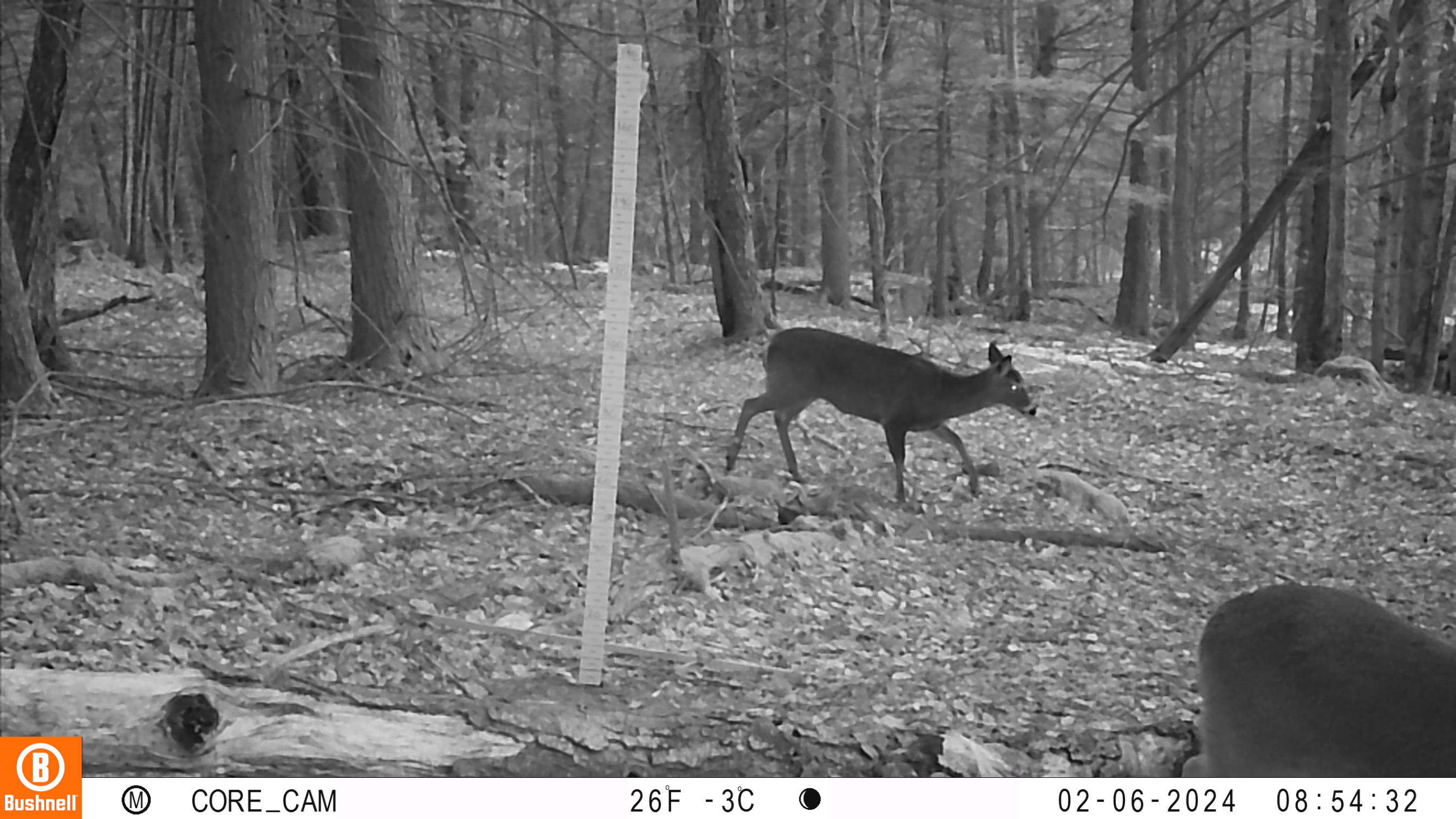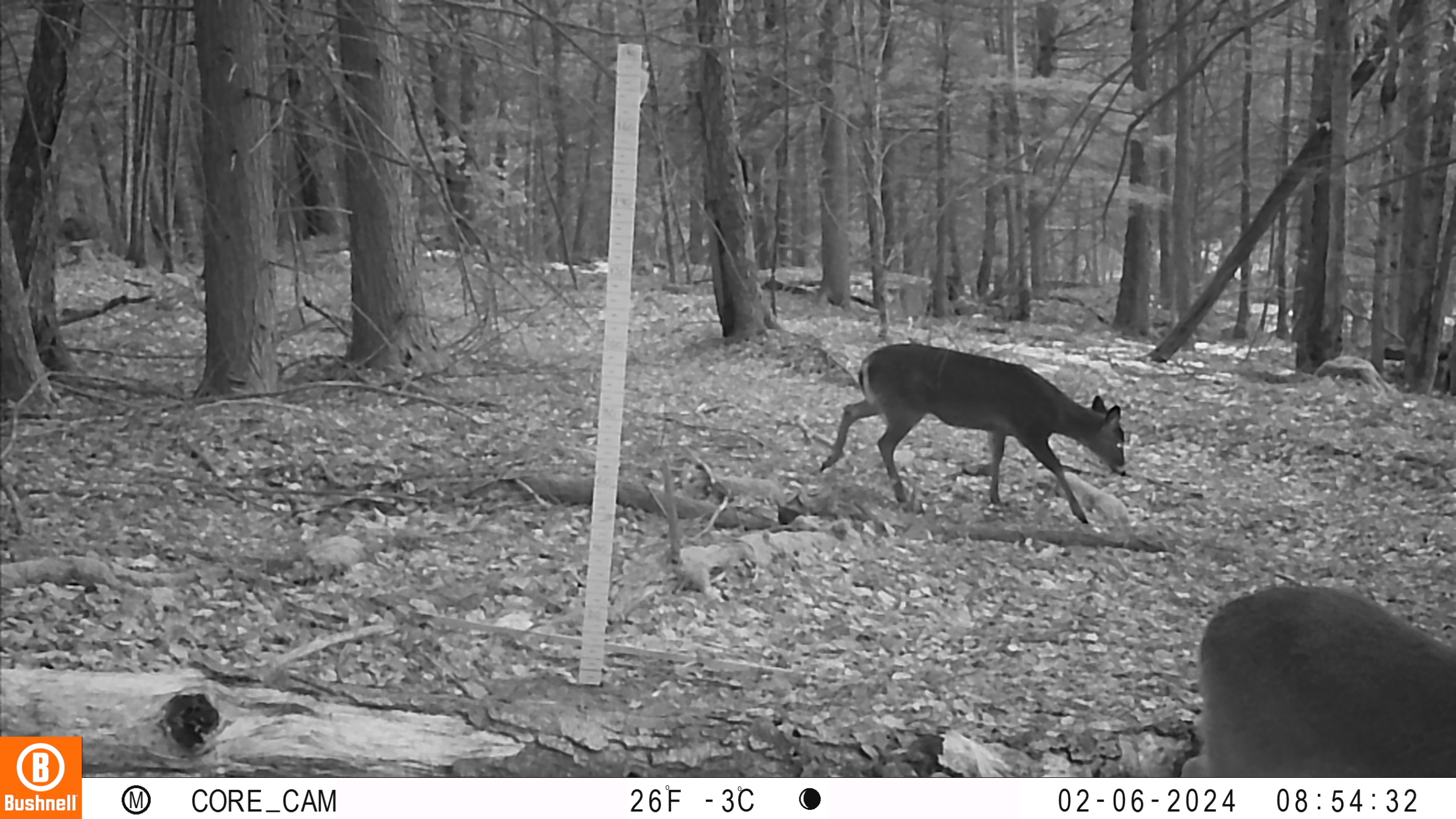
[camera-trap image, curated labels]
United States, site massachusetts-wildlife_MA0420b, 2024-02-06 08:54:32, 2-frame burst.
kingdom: Animalia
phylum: Chordata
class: Mammalia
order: Artiodactyla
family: Cervidae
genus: Odocoileus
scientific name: Odocoileus virginianus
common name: white-tailed deer